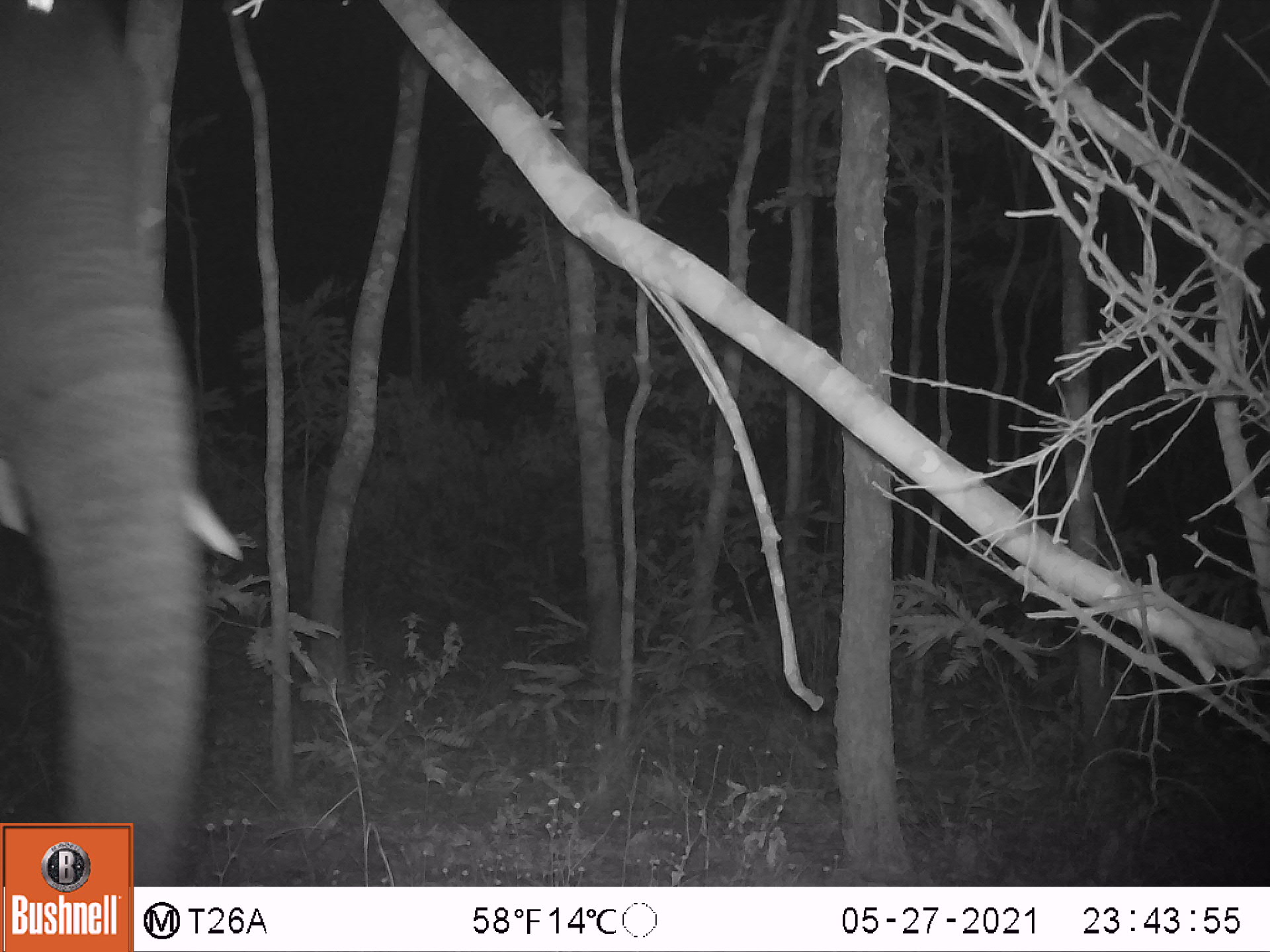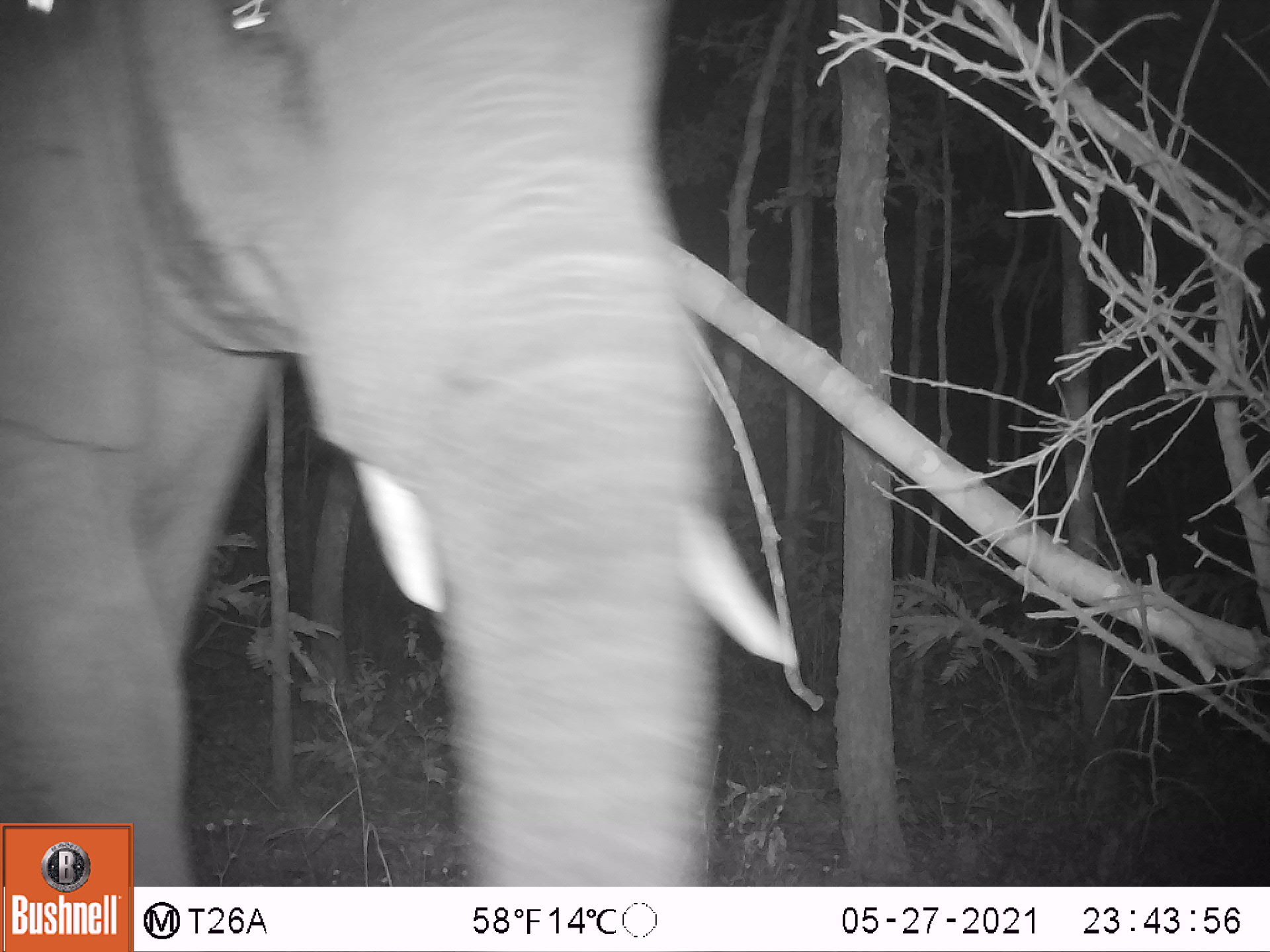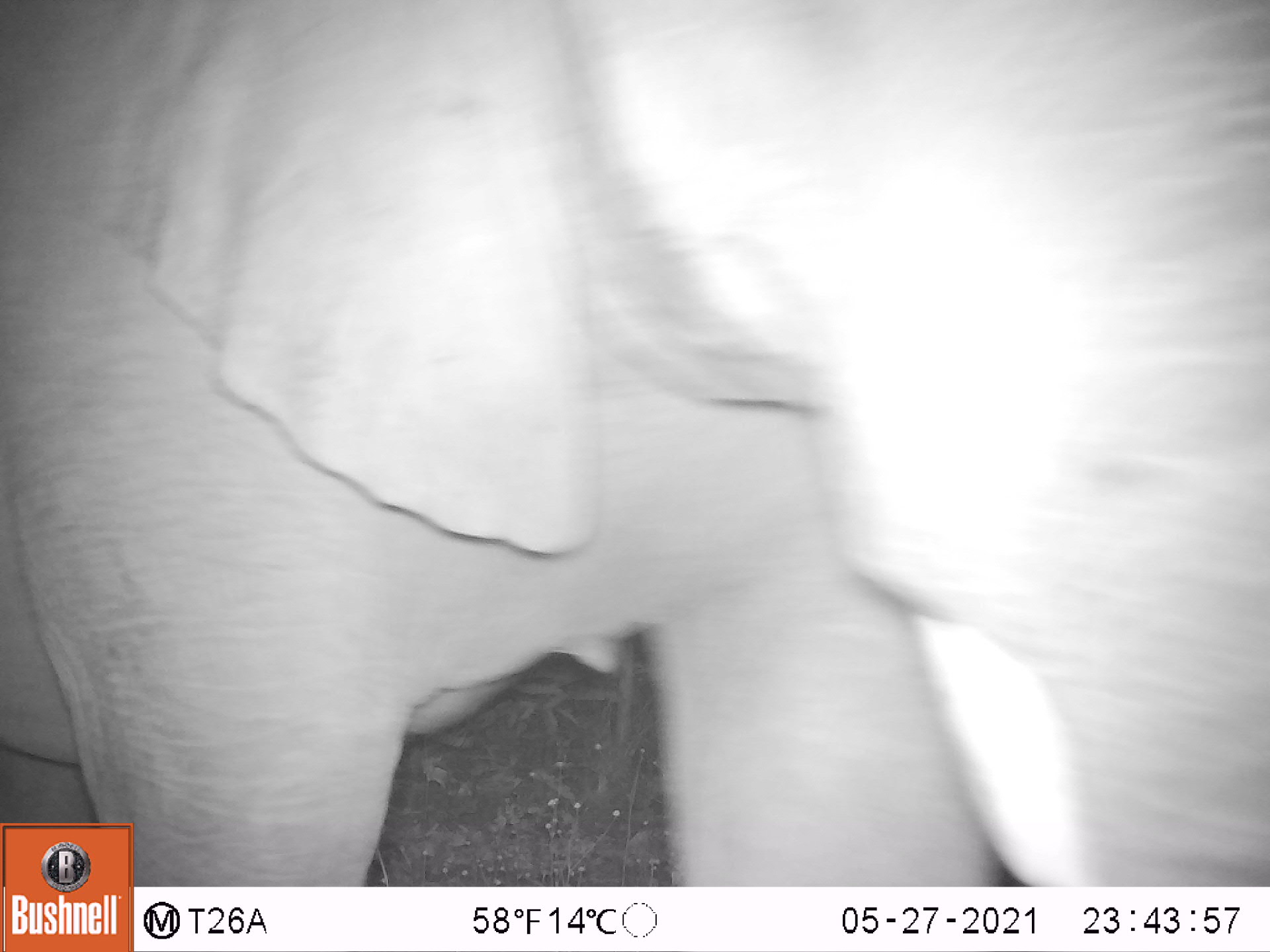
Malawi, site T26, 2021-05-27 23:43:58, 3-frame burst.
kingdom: Animalia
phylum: Chordata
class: Mammalia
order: Proboscidea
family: Elephantidae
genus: Loxodonta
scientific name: Loxodonta africana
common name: african savanna elephant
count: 1